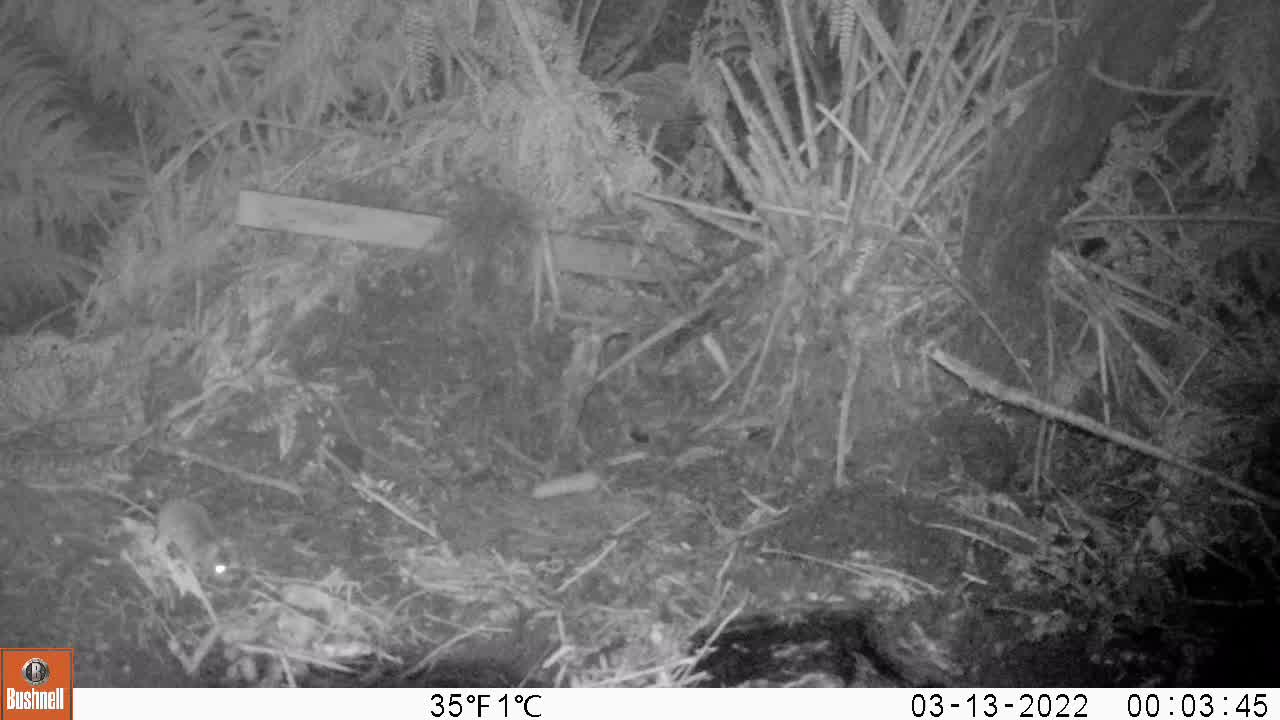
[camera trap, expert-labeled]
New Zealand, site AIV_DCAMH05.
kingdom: Animalia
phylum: Chordata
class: Mammalia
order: Rodentia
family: Muridae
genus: Mus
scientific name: Mus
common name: mouse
Mouse (Mus).